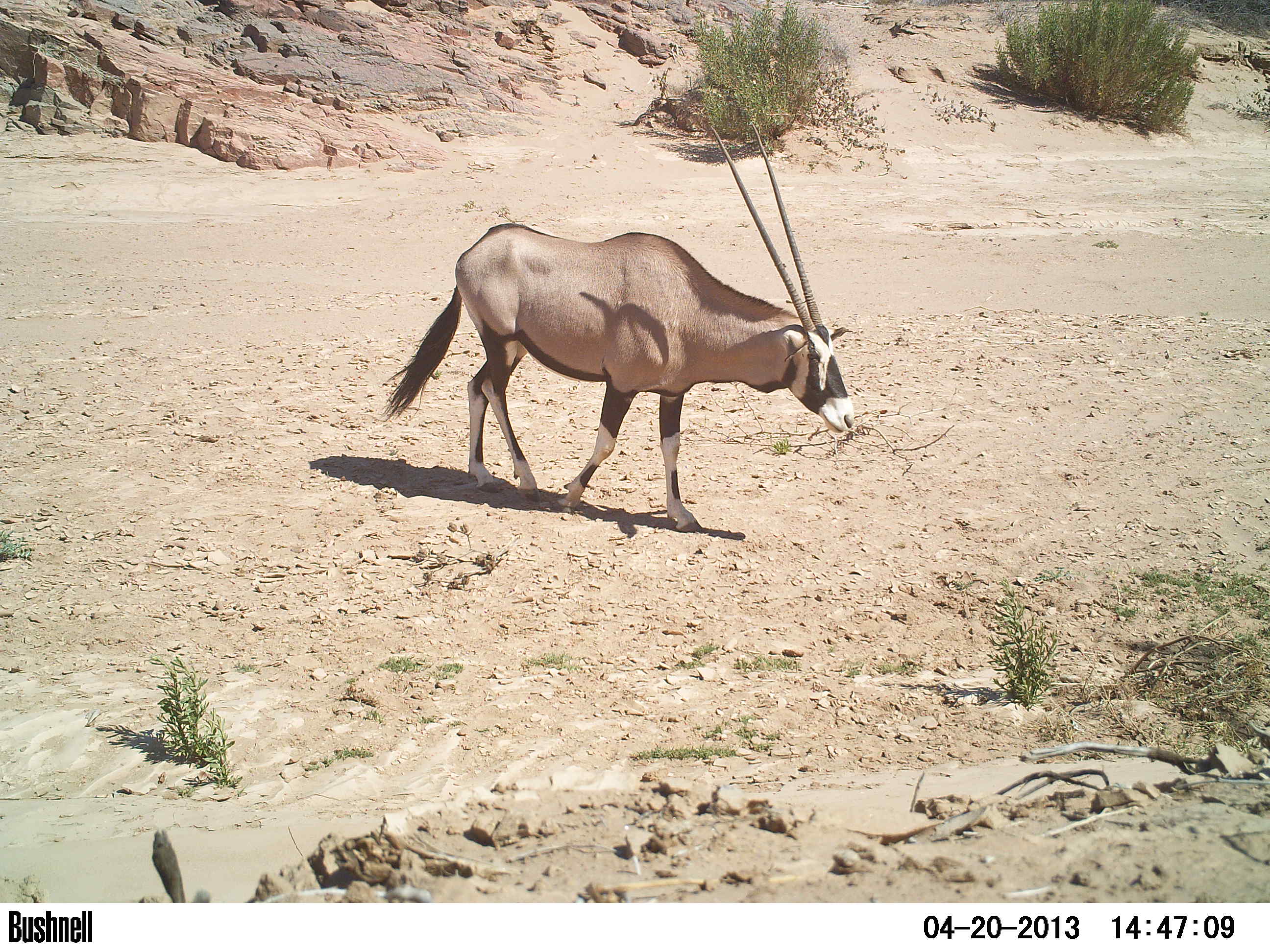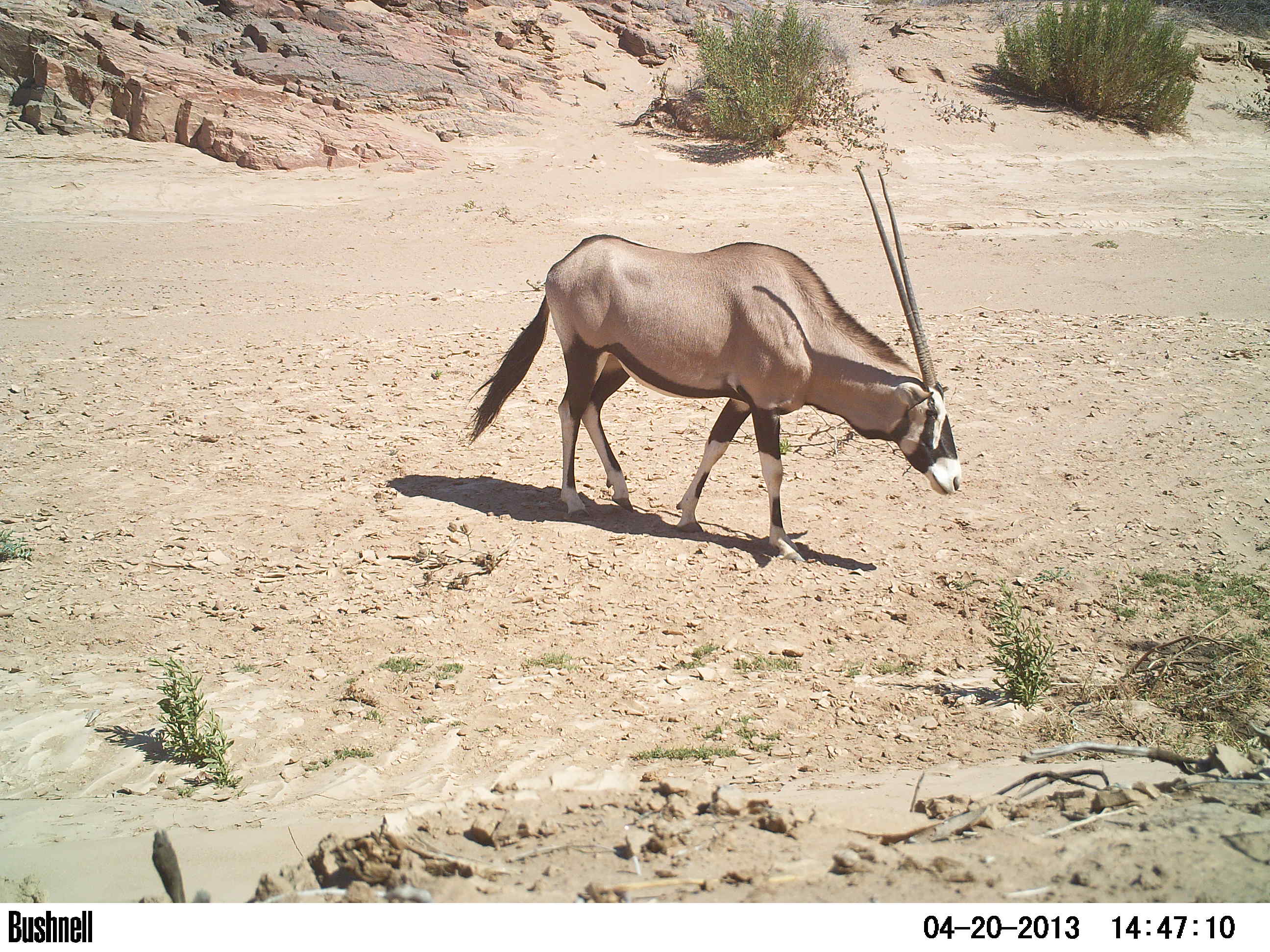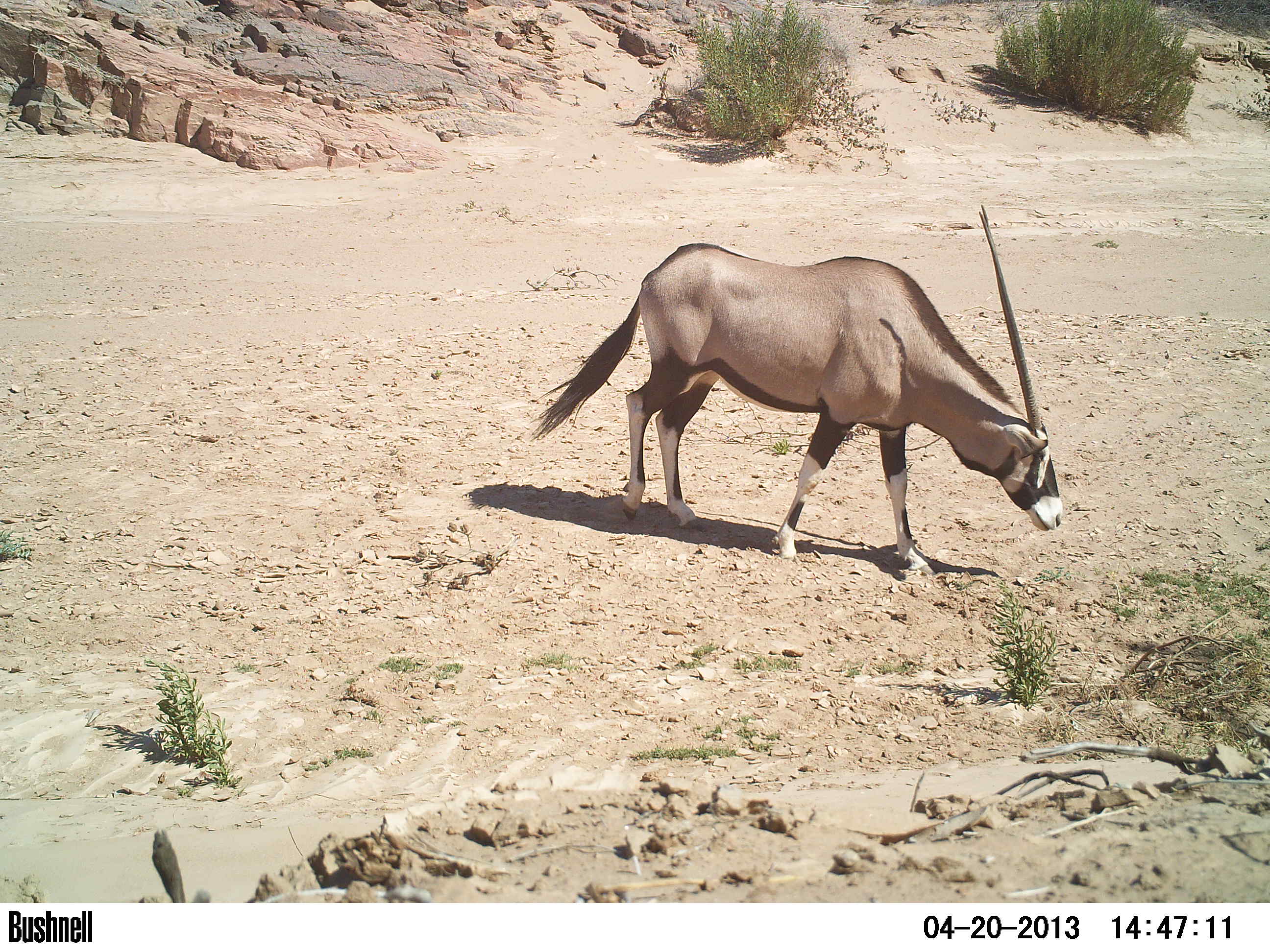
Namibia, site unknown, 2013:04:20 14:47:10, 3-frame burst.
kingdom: Animalia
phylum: Chordata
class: Mammalia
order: Artiodactyla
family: Bovidae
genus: Oryx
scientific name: Oryx gazella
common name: gemsbok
Oryx gazella (gemsbok).